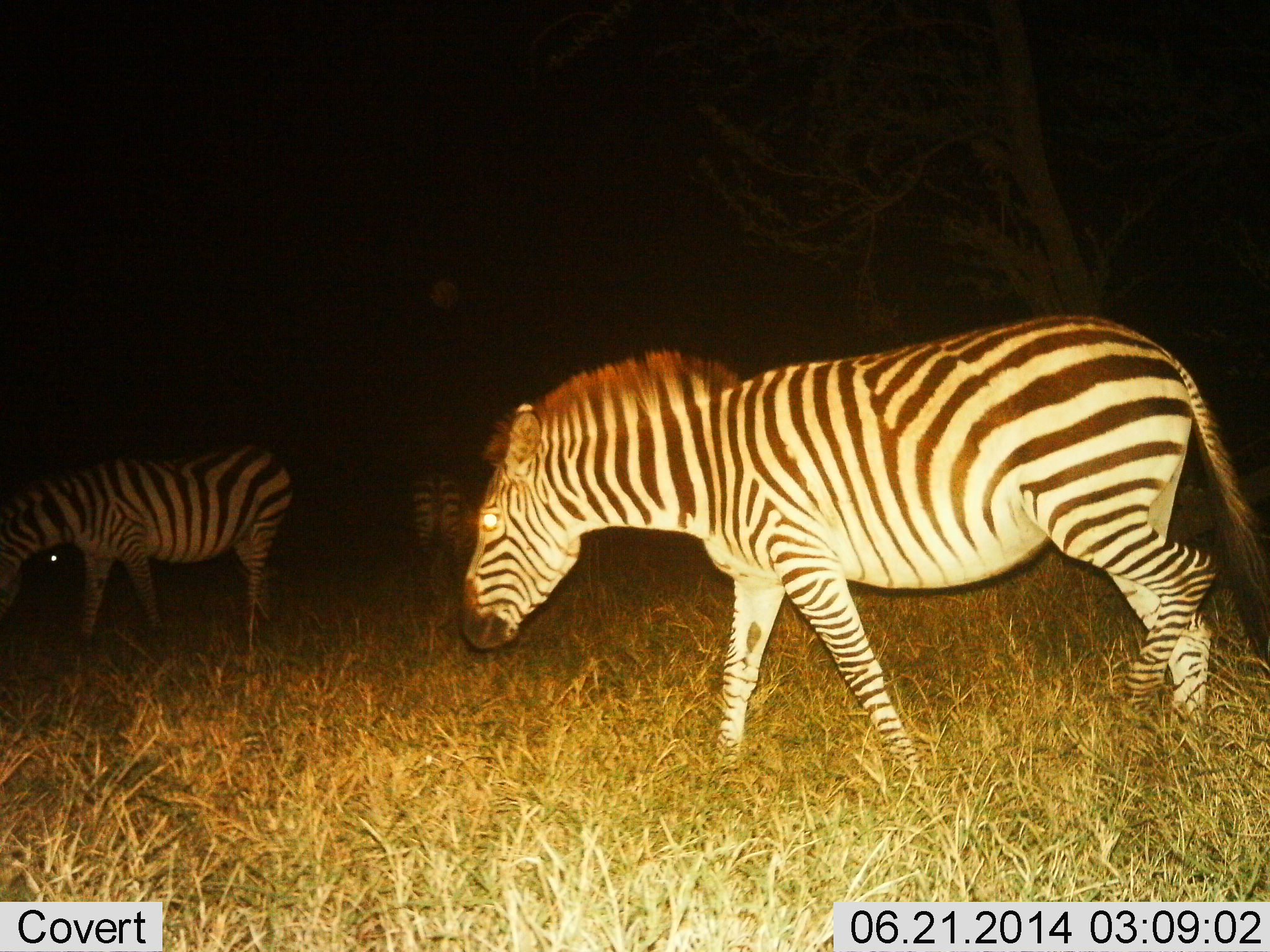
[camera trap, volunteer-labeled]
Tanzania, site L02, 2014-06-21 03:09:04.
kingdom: Animalia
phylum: Chordata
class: Mammalia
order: Perissodactyla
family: Equidae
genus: Equus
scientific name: Equus quagga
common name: plains zebra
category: zebra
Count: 3.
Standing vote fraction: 30%.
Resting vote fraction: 0%.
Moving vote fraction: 80%.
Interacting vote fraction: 0%.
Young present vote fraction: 0%.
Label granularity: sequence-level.